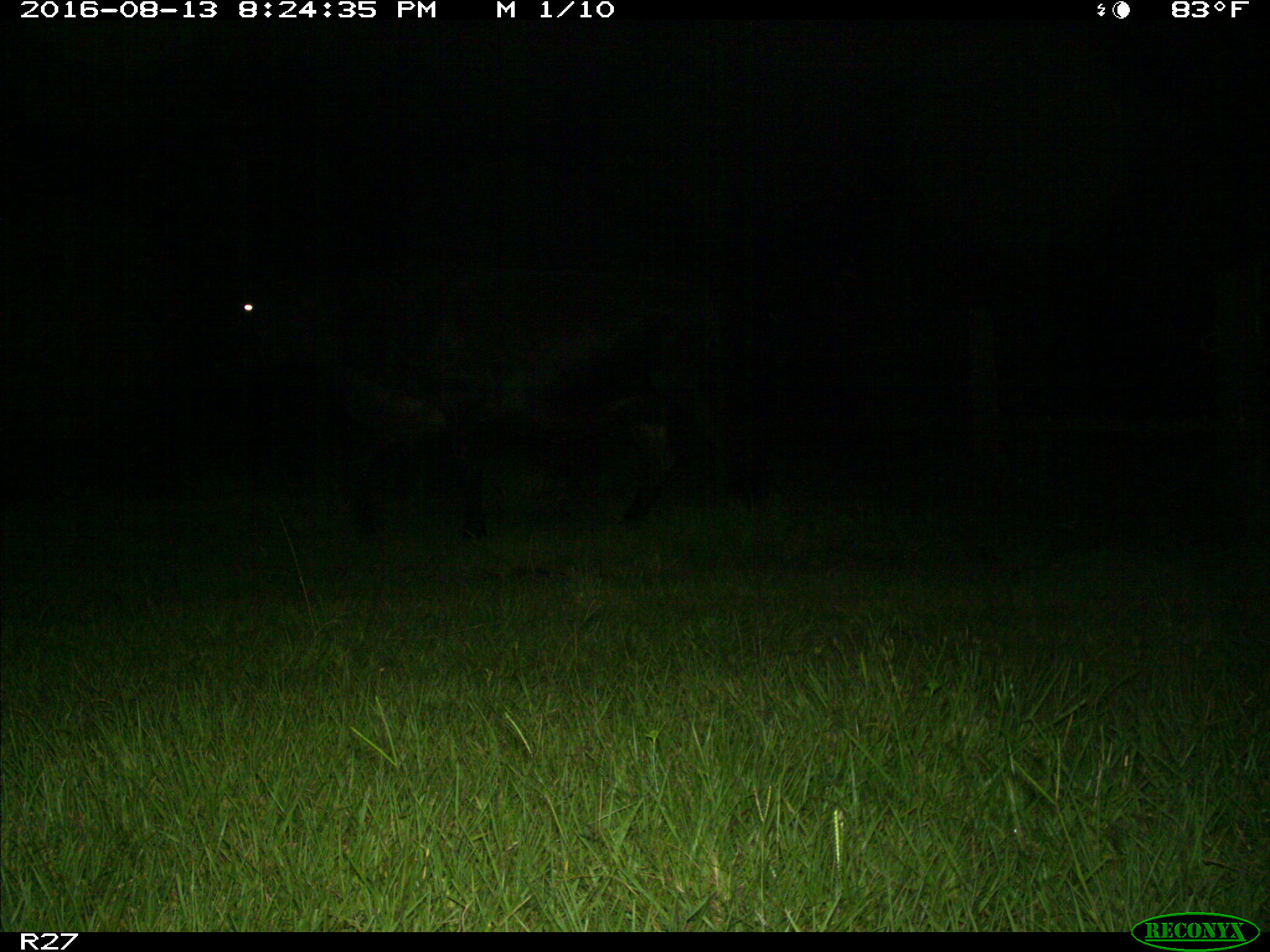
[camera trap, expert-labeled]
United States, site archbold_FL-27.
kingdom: Animalia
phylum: Chordata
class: Mammalia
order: Artiodactyla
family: Bovidae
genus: Bos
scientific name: Bos taurus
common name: domestic cow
Bos taurus (domestic cow).